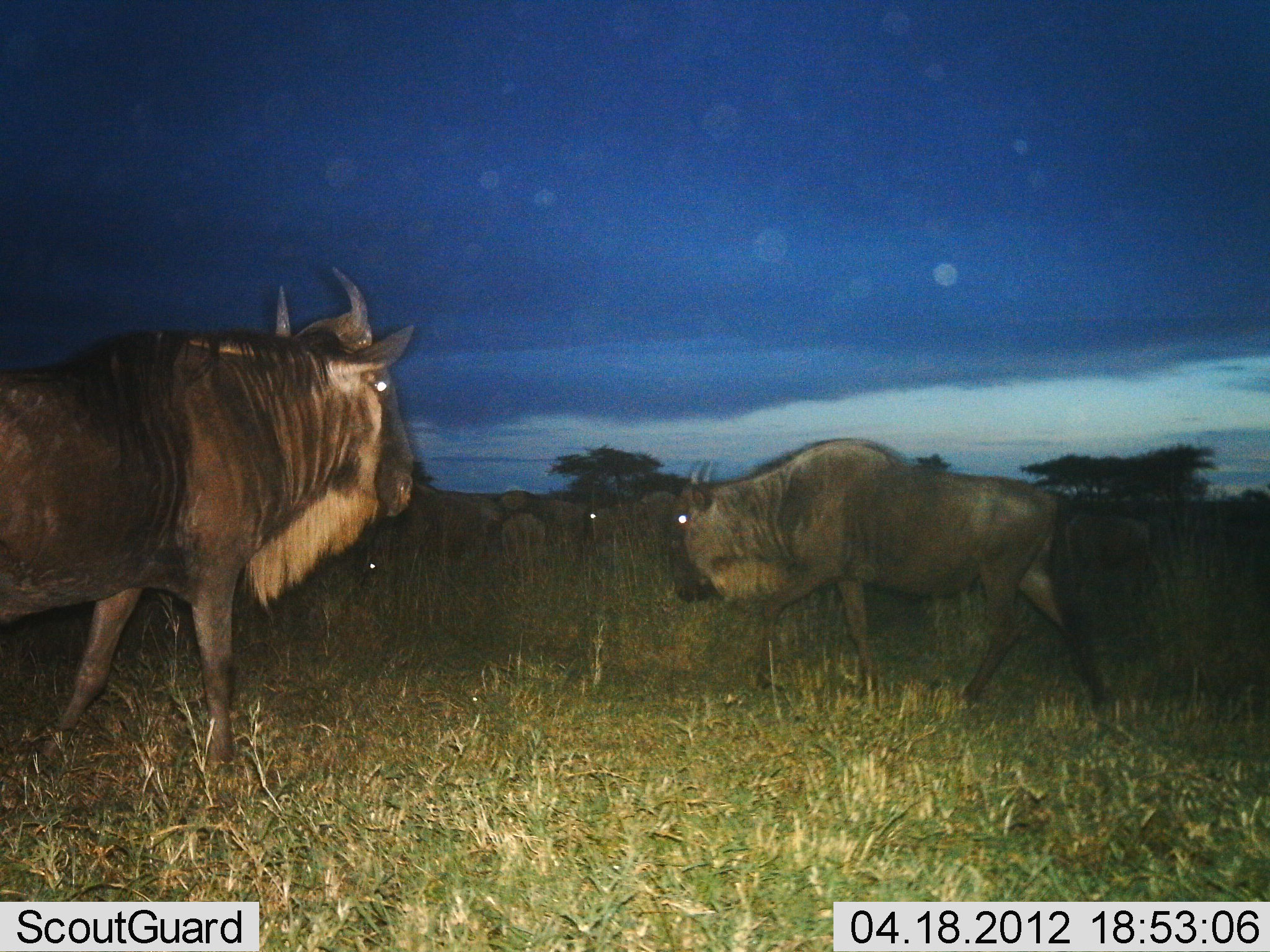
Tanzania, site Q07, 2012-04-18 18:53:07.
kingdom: Animalia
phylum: Chordata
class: Mammalia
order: Artiodactyla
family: Bovidae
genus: Connochaetes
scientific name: Connochaetes taurinus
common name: blue wildebeest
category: wildebeest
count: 6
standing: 54%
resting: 4%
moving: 67%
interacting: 0%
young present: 0%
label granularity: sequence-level